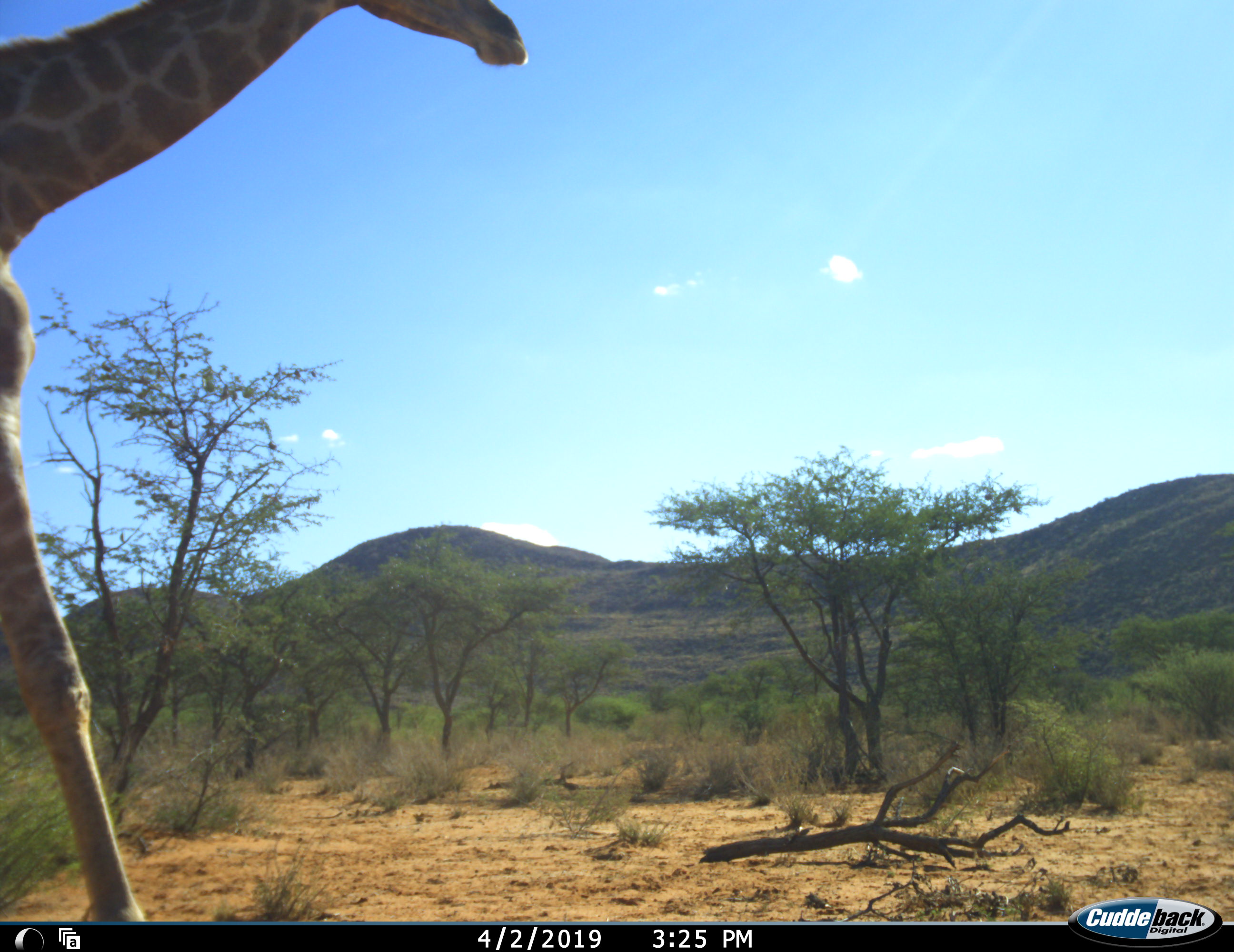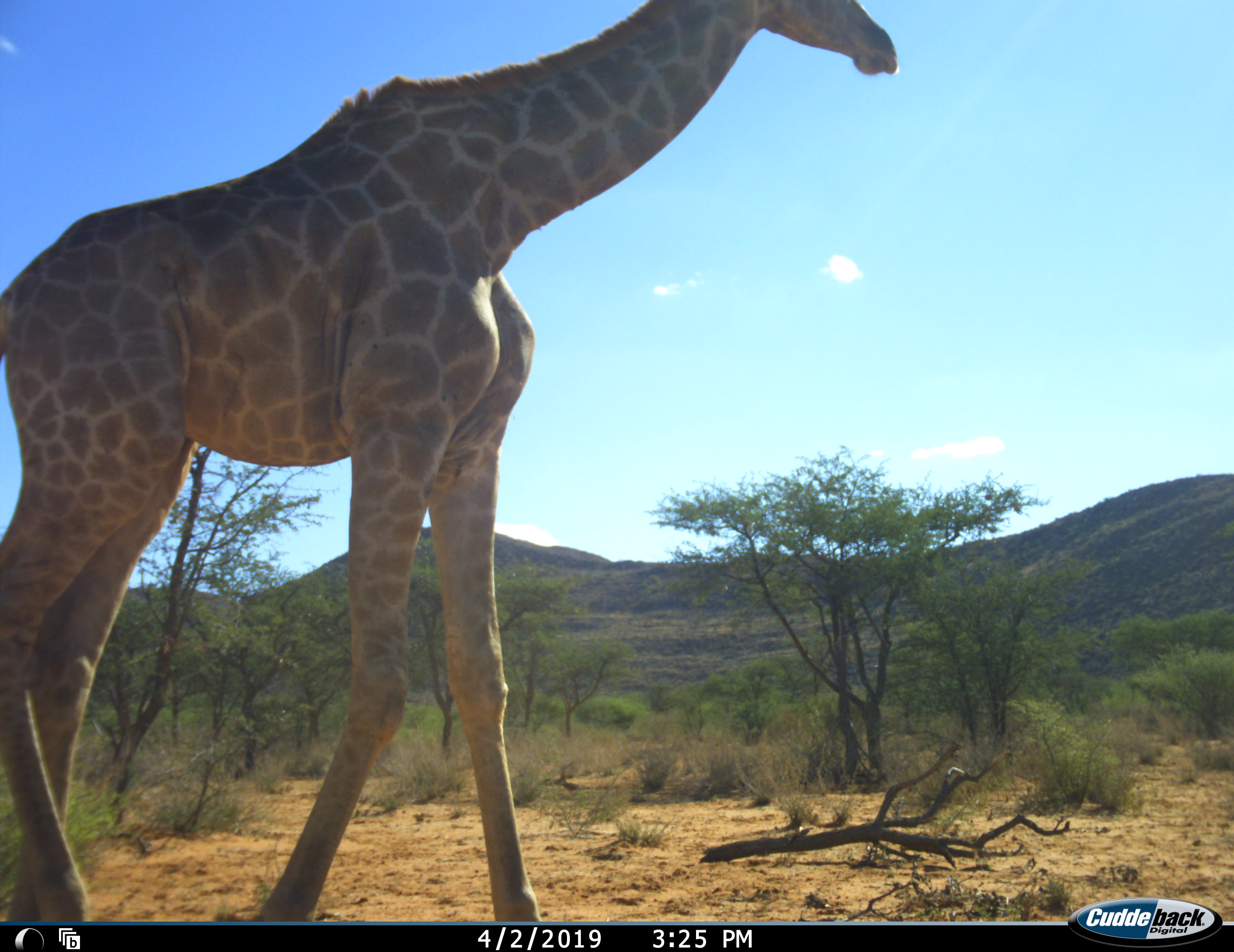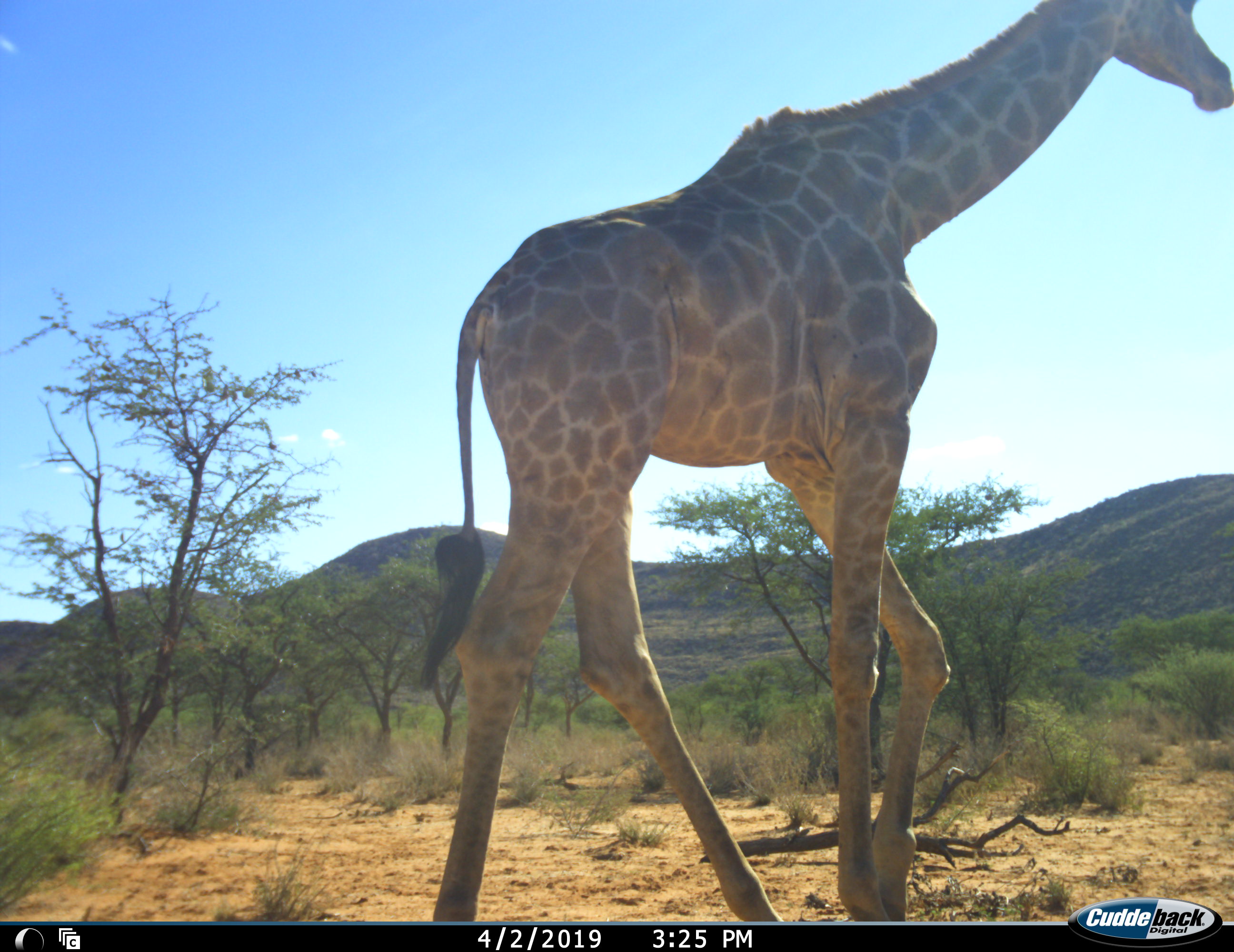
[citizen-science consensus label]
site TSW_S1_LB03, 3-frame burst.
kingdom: Animalia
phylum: Chordata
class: Mammalia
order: Artiodactyla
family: Giraffidae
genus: Giraffa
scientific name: Giraffa camelopardalis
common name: giraffe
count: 1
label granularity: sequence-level